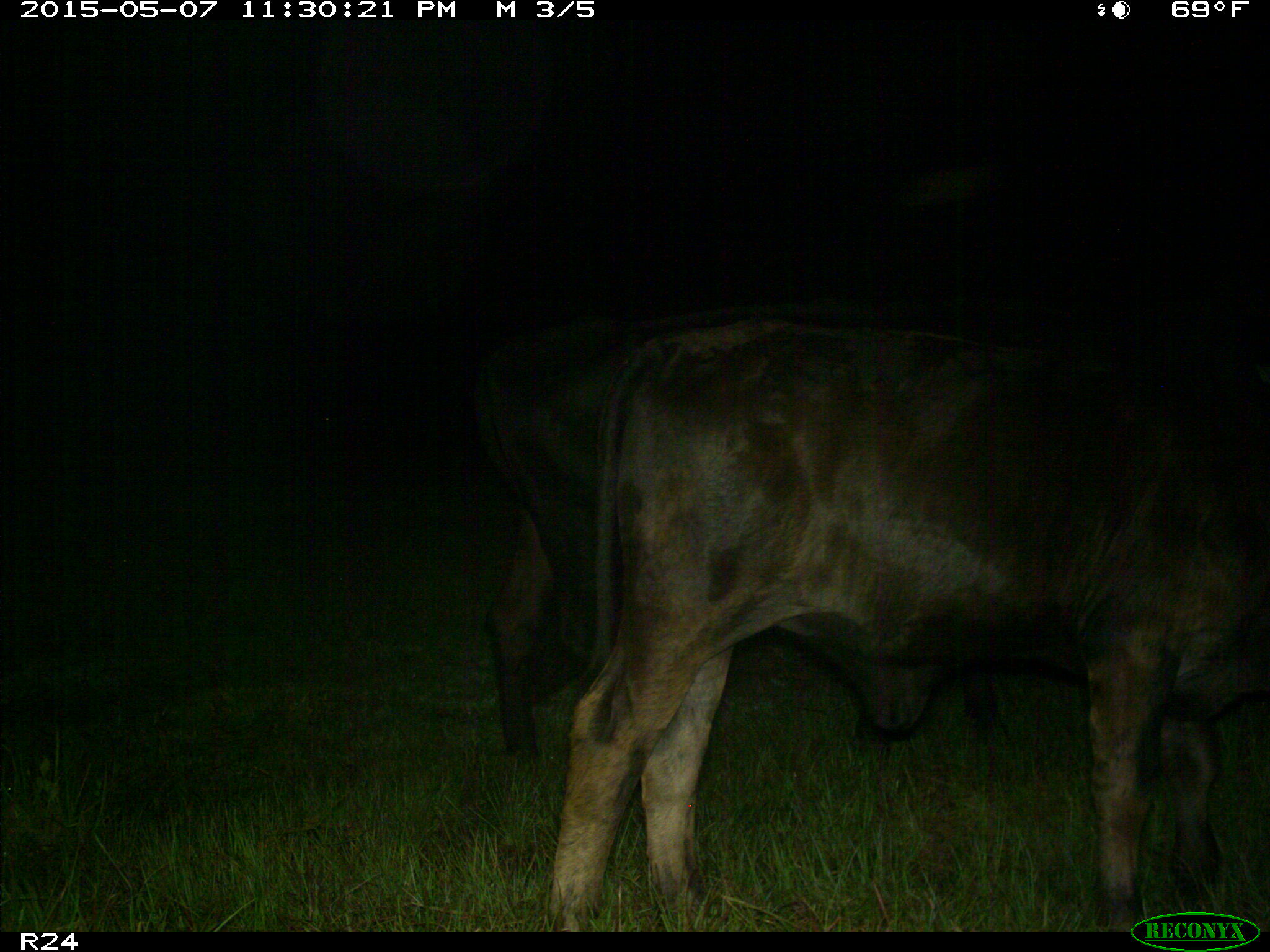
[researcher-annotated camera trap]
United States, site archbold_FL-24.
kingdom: Animalia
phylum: Chordata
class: Mammalia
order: Artiodactyla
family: Bovidae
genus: Bos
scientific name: Bos taurus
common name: domestic cow